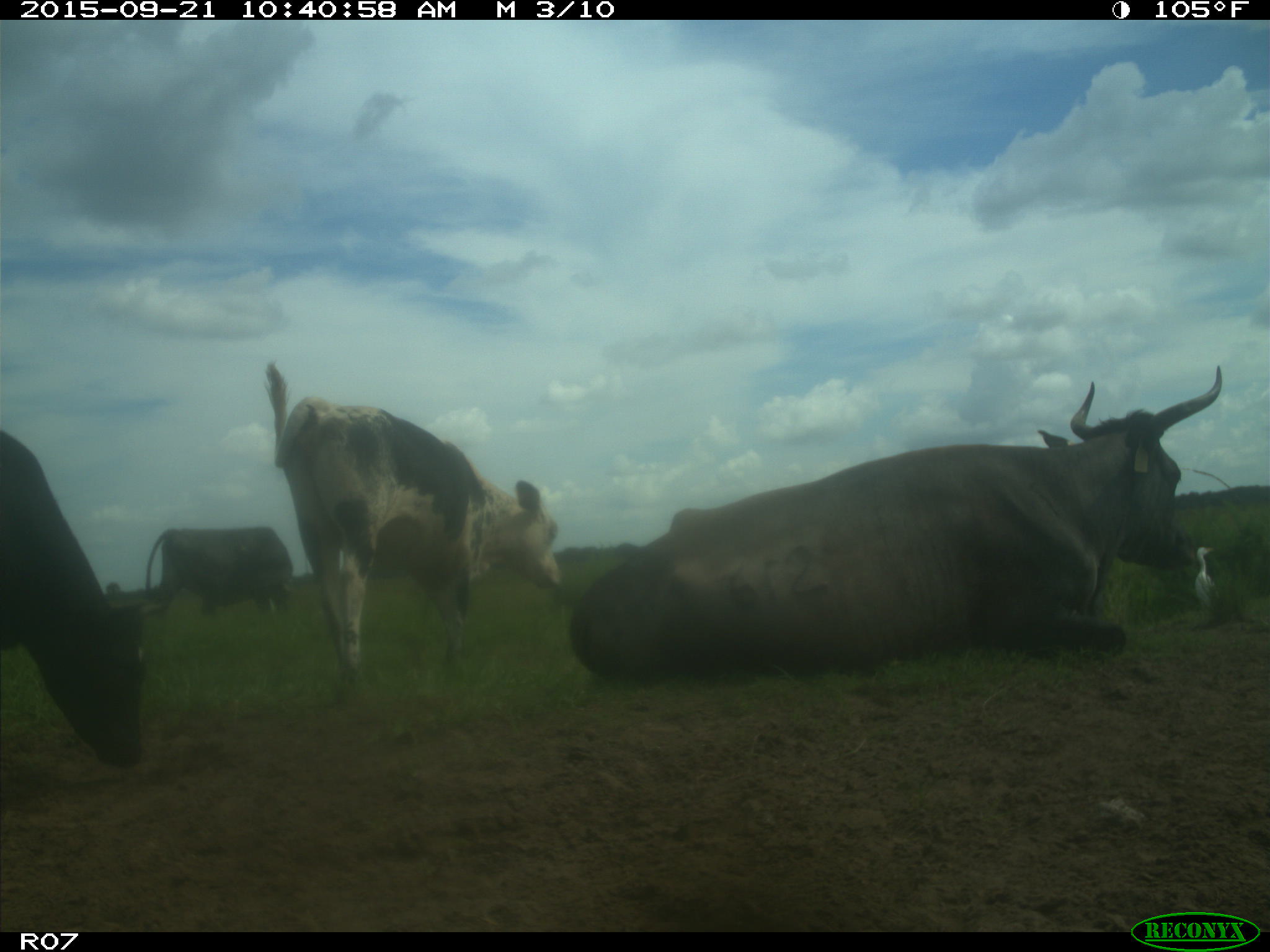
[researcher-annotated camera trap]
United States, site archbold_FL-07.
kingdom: Animalia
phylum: Chordata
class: Mammalia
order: Artiodactyla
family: Bovidae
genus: Bos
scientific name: Bos taurus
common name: domestic cow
Bos taurus (domestic cow).